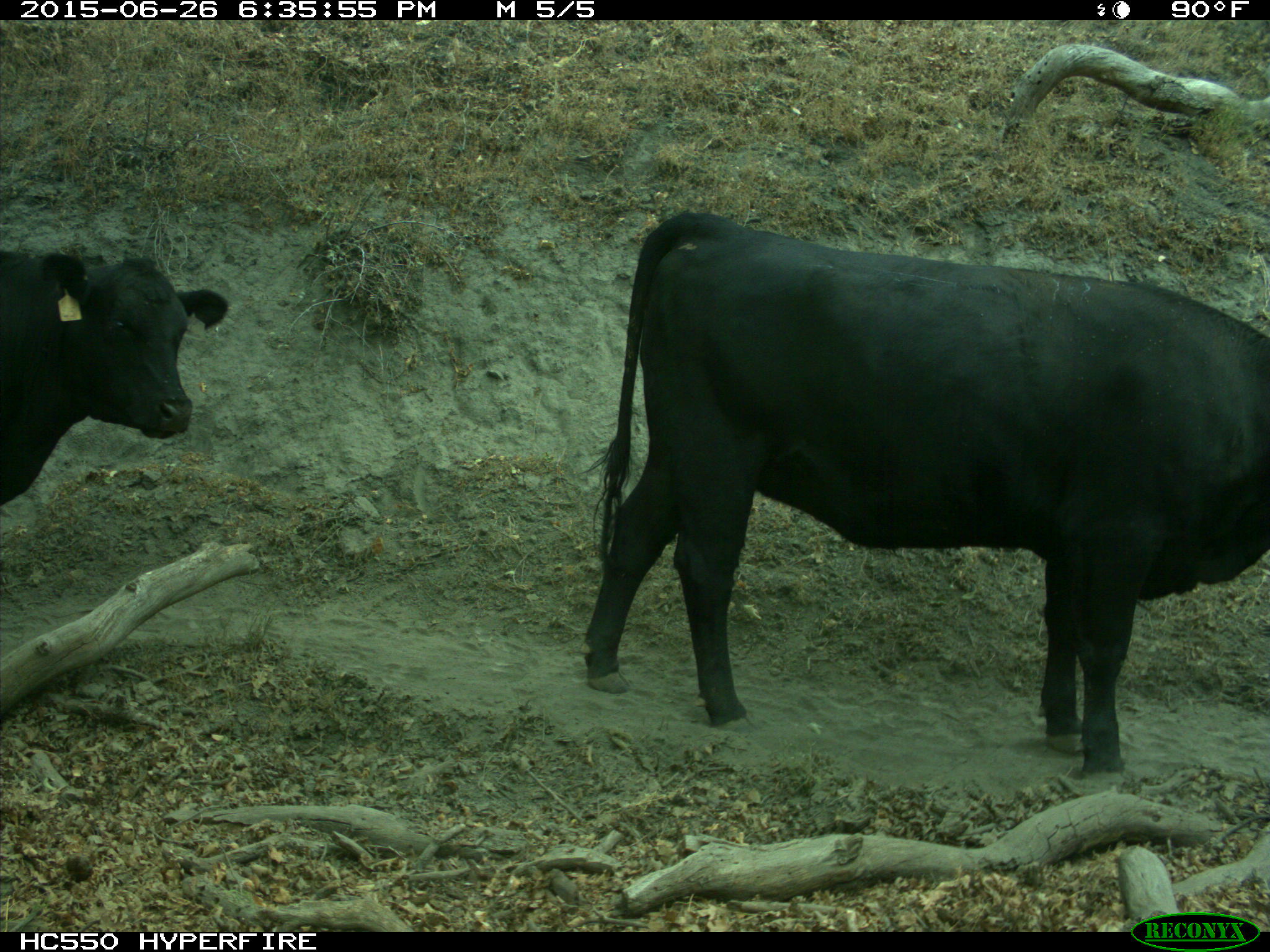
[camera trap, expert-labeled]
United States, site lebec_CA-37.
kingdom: Animalia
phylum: Chordata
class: Mammalia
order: Artiodactyla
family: Bovidae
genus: Bos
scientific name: Bos taurus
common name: domestic cow